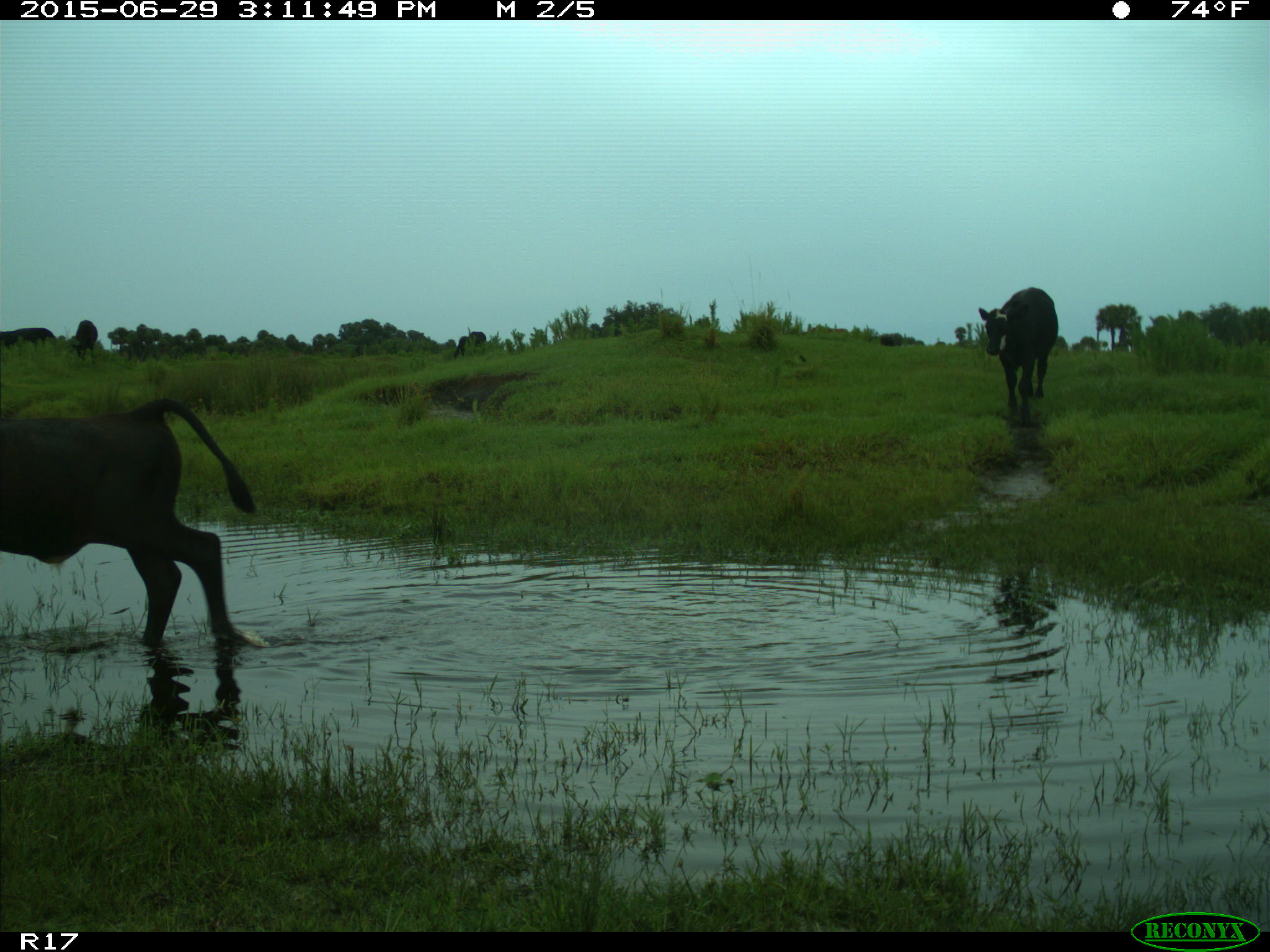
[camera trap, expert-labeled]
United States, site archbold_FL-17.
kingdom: Animalia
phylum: Chordata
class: Mammalia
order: Artiodactyla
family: Bovidae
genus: Bos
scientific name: Bos taurus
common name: domestic cow